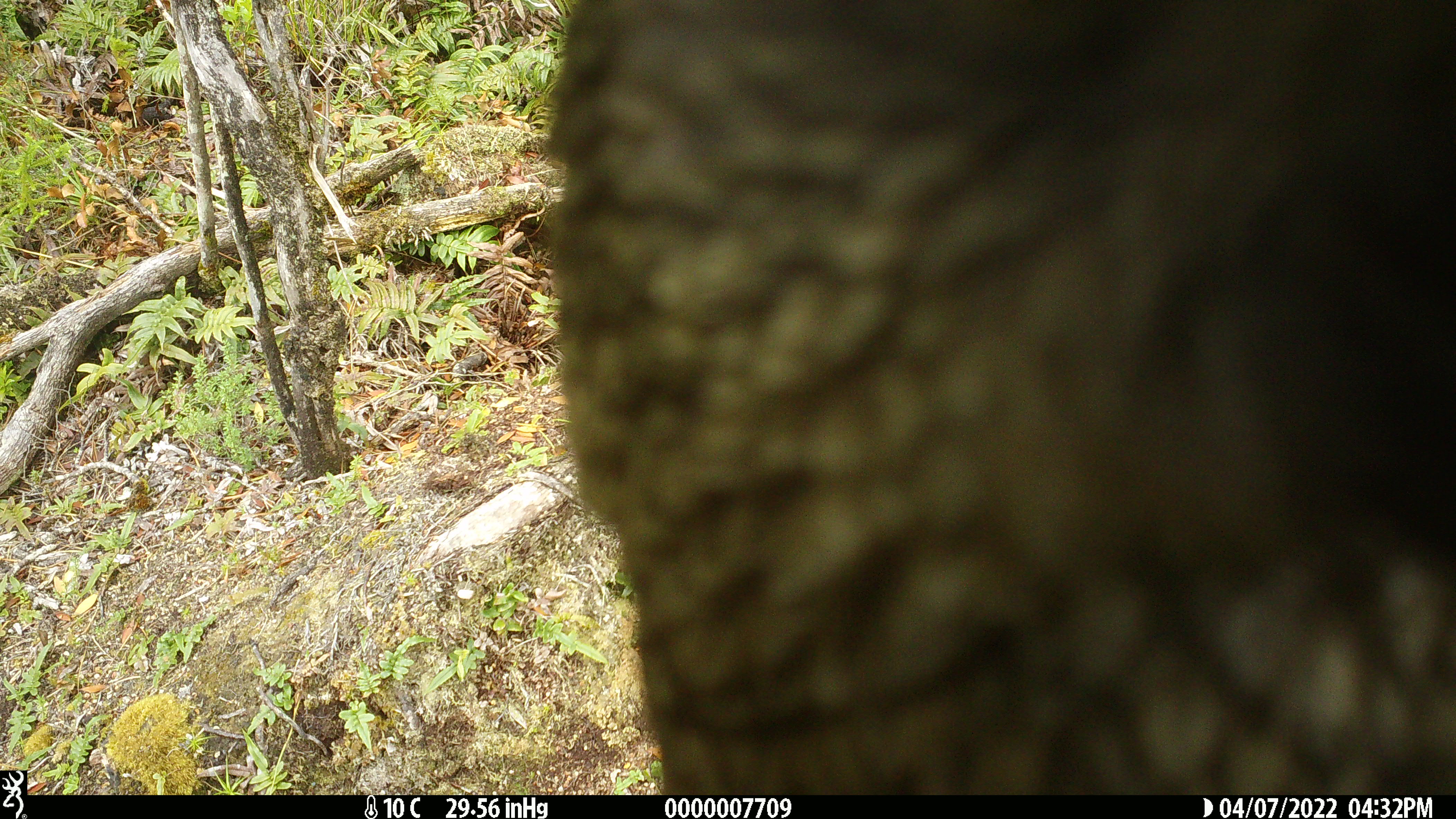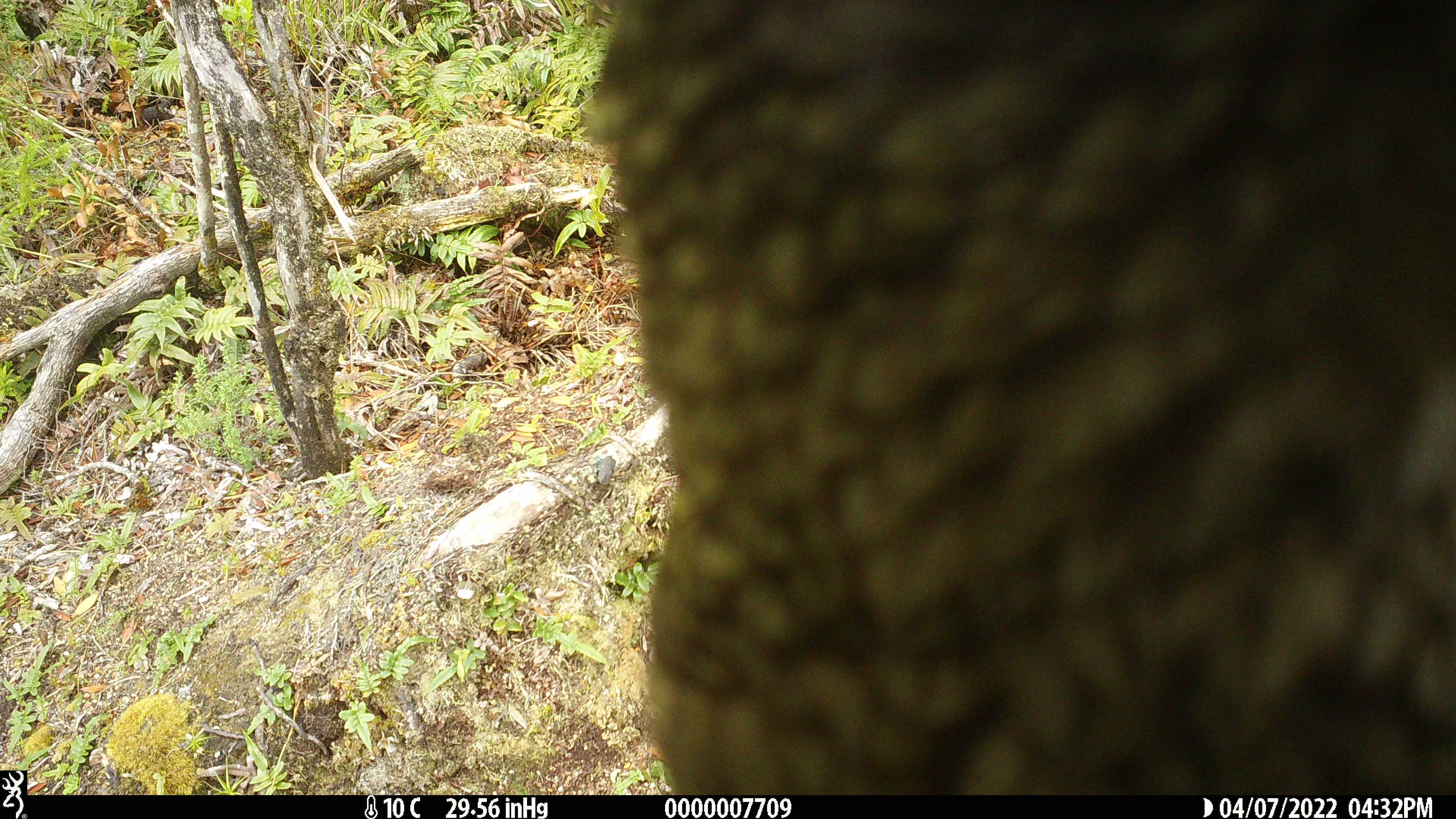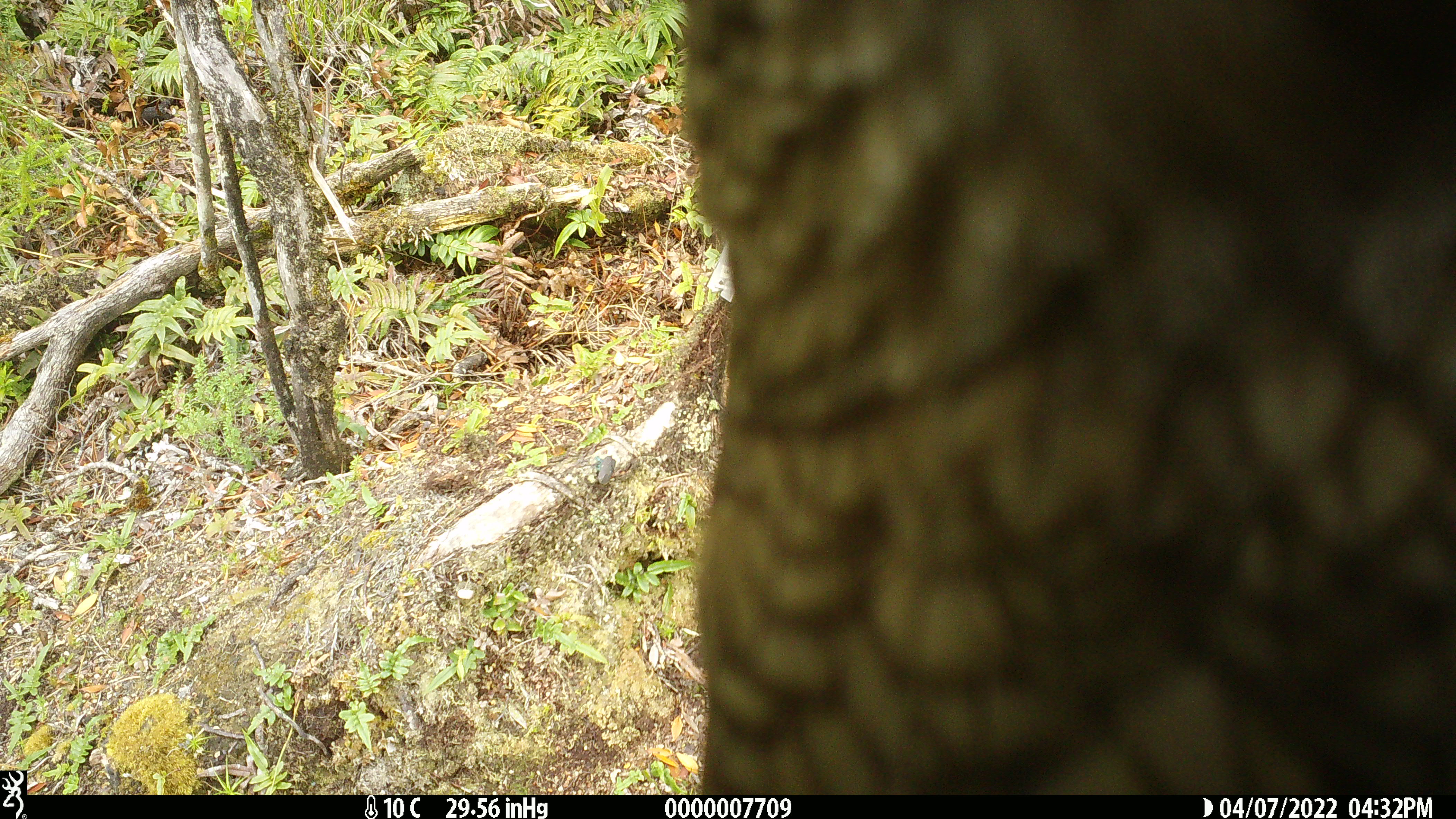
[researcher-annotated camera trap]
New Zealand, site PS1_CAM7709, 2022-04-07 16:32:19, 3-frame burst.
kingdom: Animalia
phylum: Chordata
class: Aves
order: Psittaciformes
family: Strigopidae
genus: Nestor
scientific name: Nestor notabilis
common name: kea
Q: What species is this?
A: Kea (Nestor notabilis).